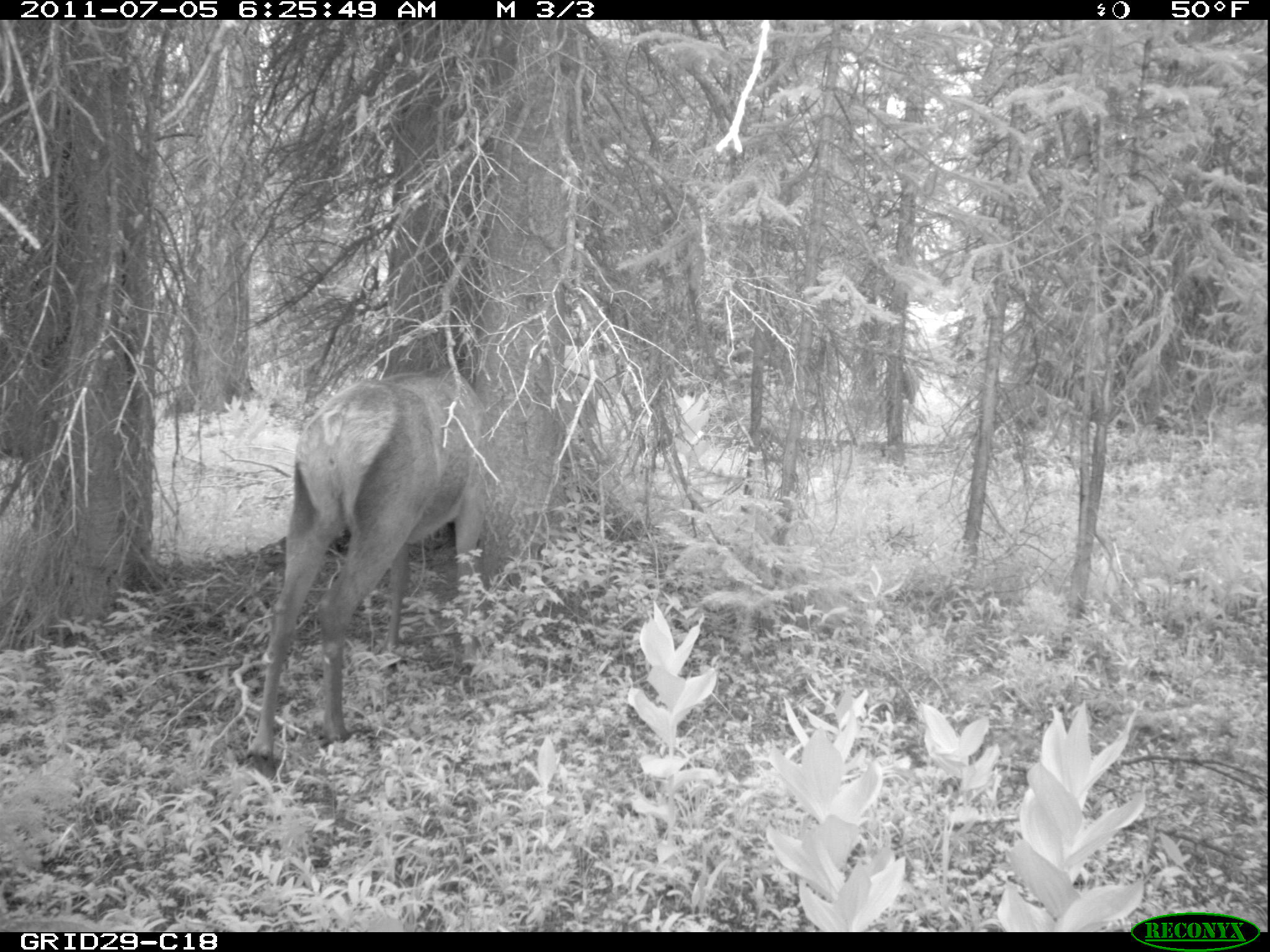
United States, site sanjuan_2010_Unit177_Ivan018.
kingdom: Animalia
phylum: Chordata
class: Mammalia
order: Artiodactyla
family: Cervidae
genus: Cervus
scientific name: Cervus elaphus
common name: red deer